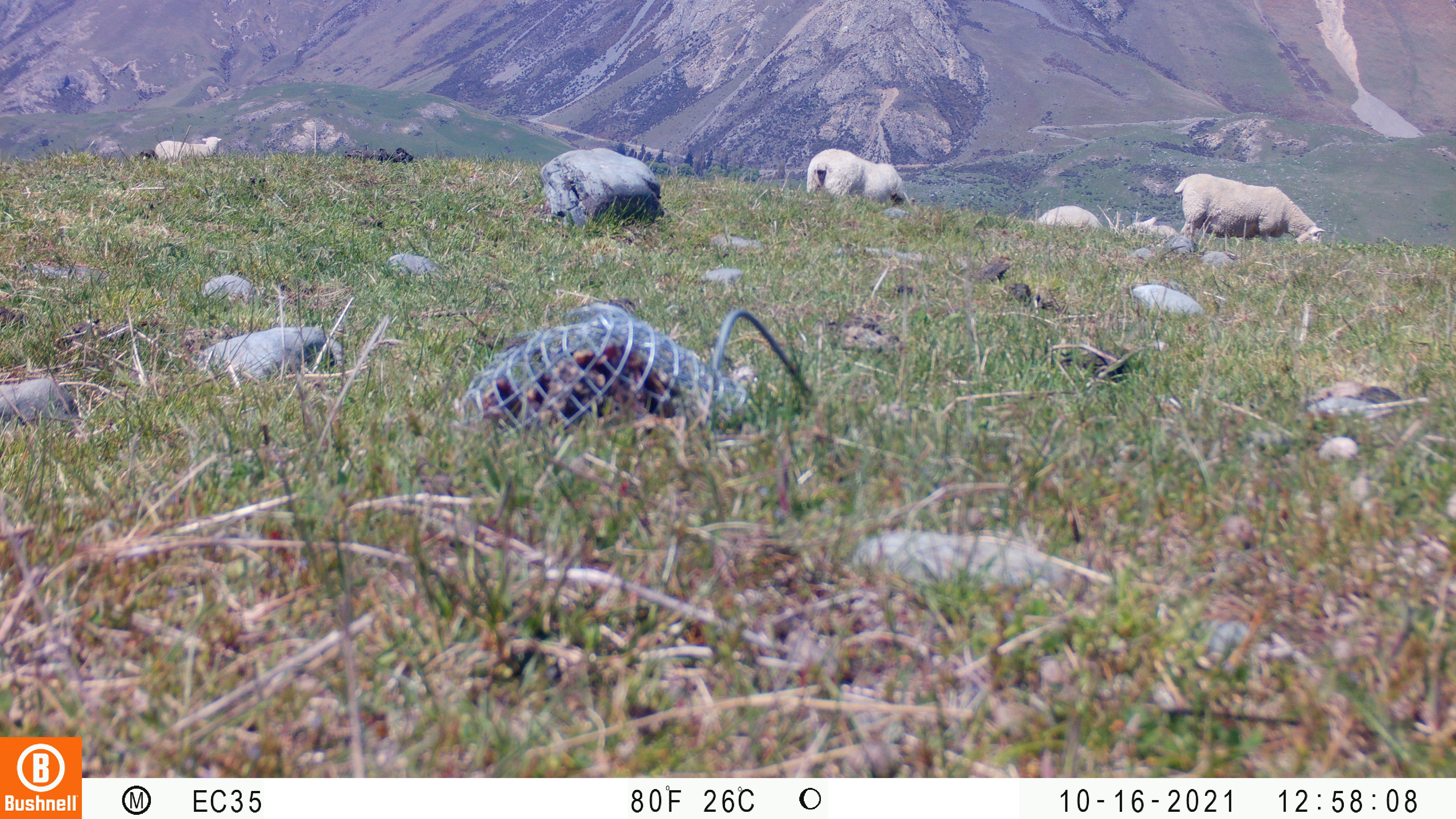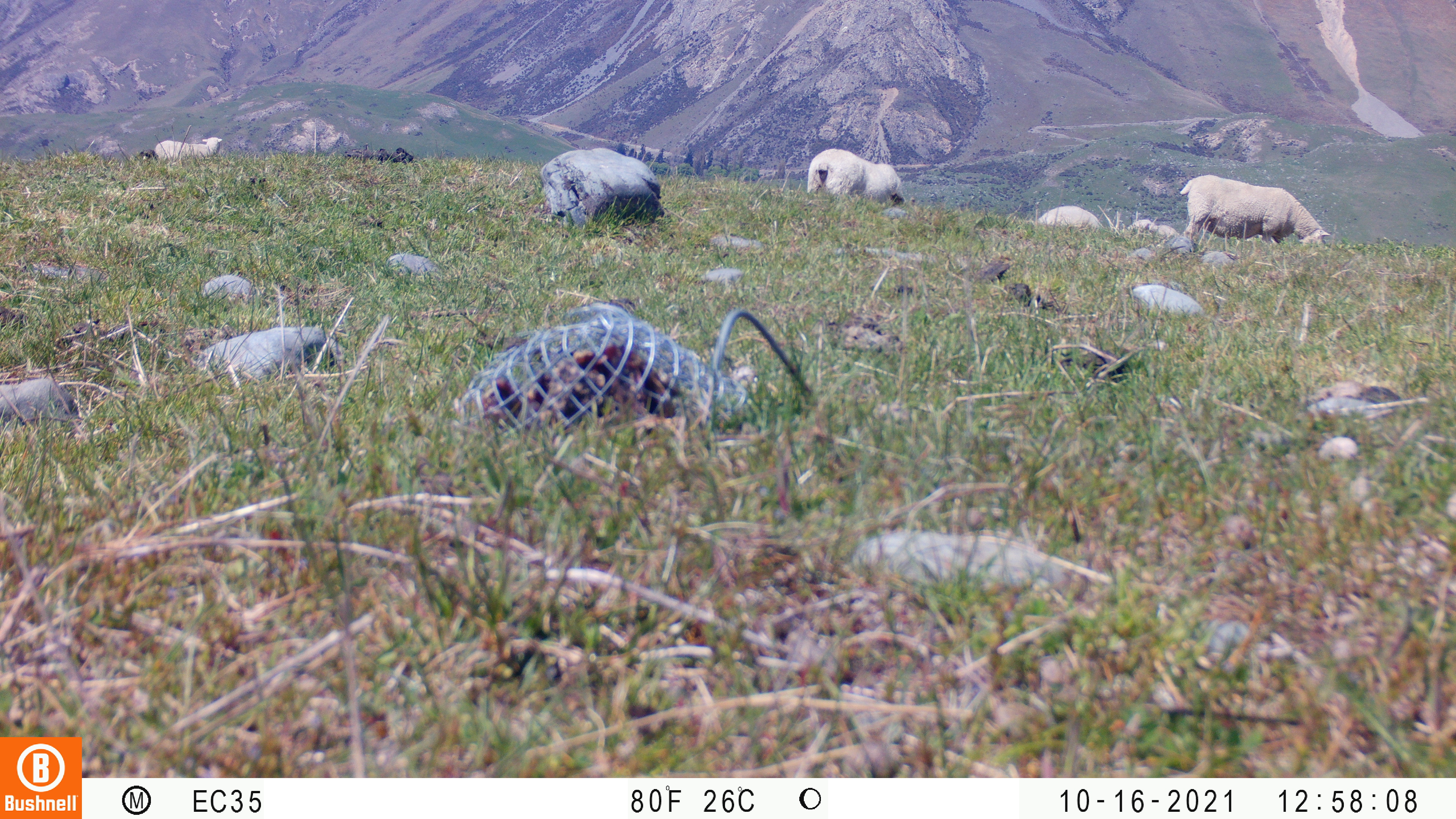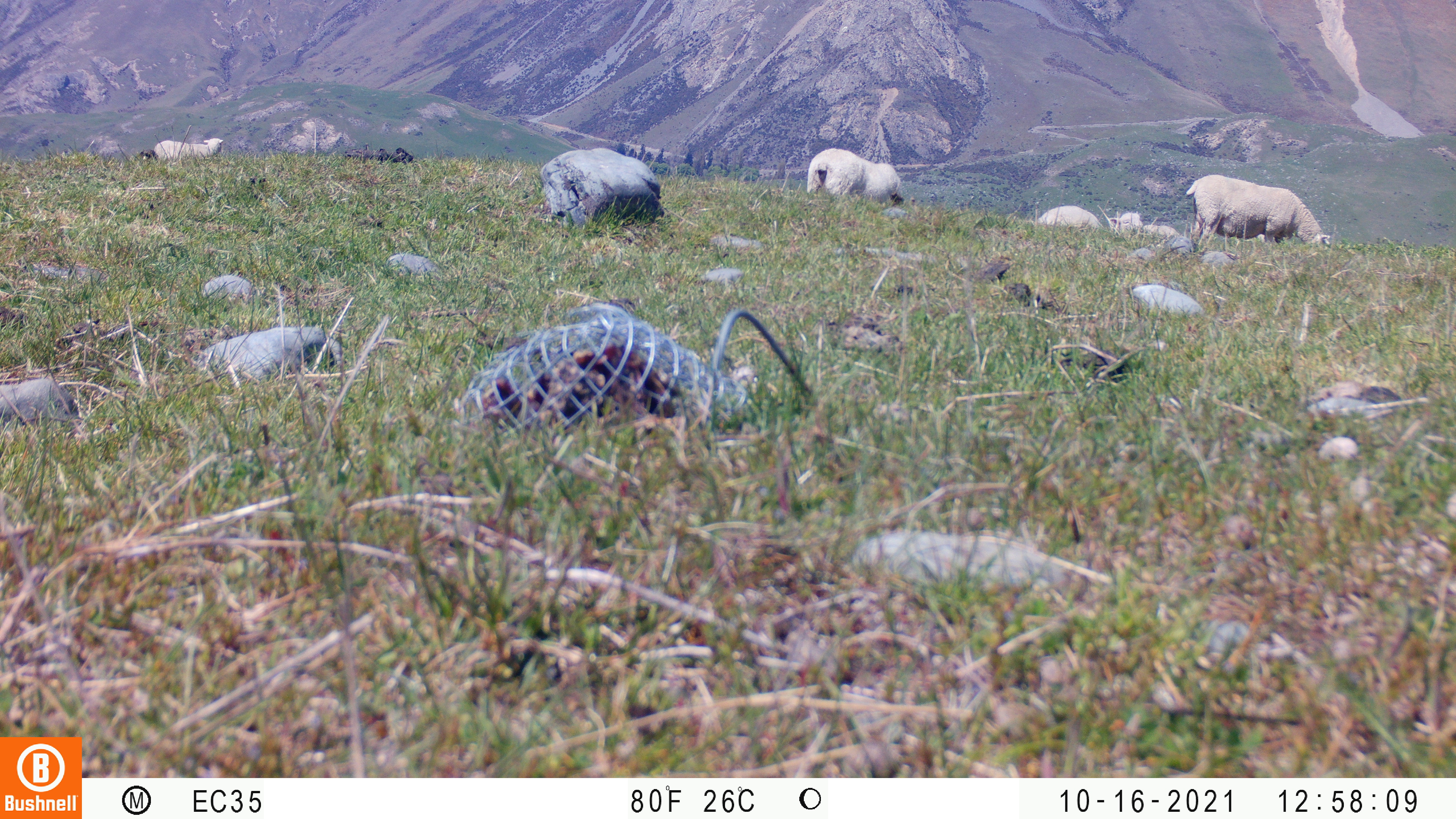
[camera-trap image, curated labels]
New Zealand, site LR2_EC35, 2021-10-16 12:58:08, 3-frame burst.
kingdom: Animalia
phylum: Chordata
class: Mammalia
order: Artiodactyla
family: Bovidae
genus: Bos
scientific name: Bos taurus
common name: domestic cow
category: cow